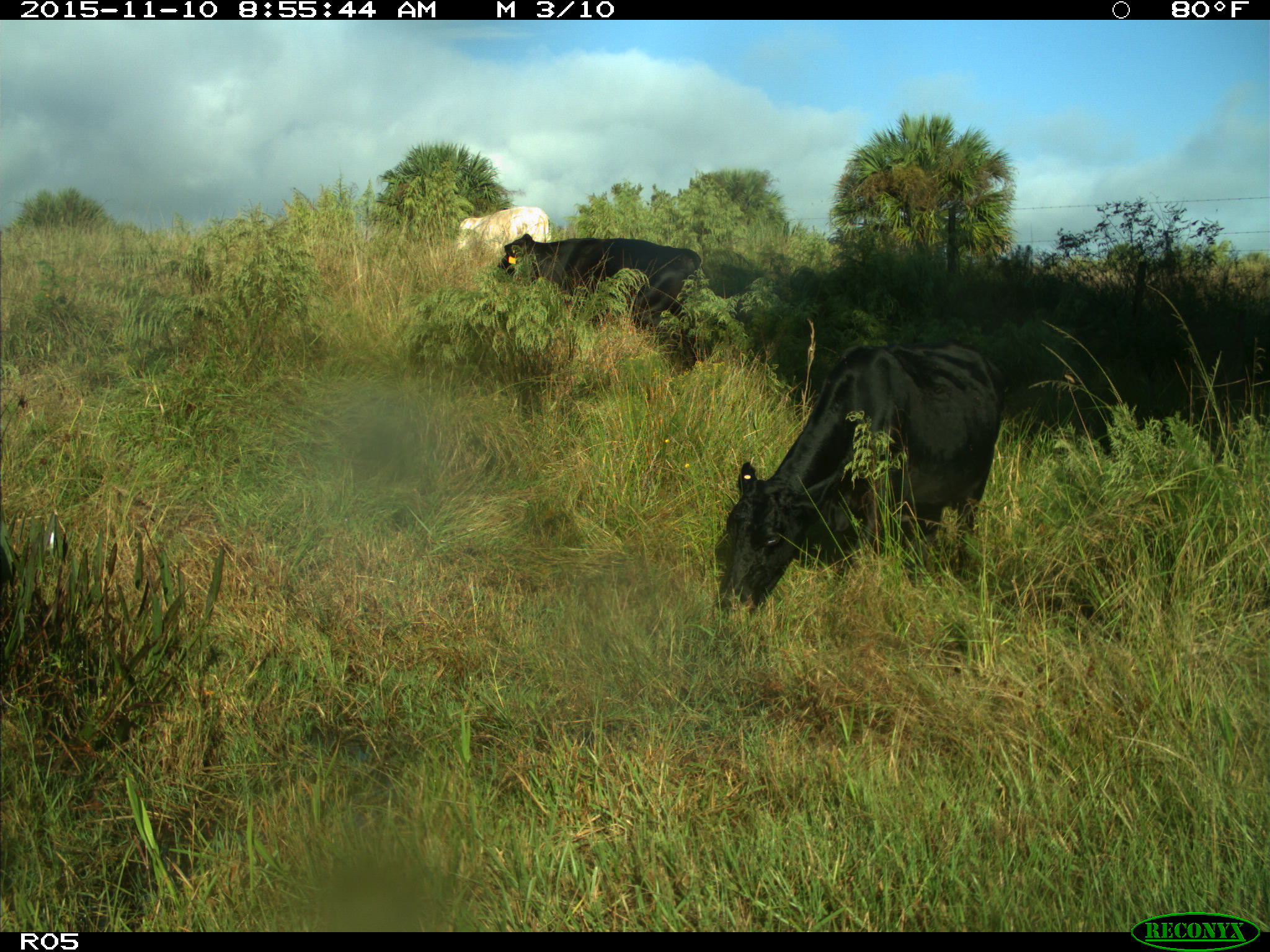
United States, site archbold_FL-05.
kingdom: Animalia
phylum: Chordata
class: Mammalia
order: Artiodactyla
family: Bovidae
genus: Bos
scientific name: Bos taurus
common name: domestic cow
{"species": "Bos taurus (domestic cow)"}